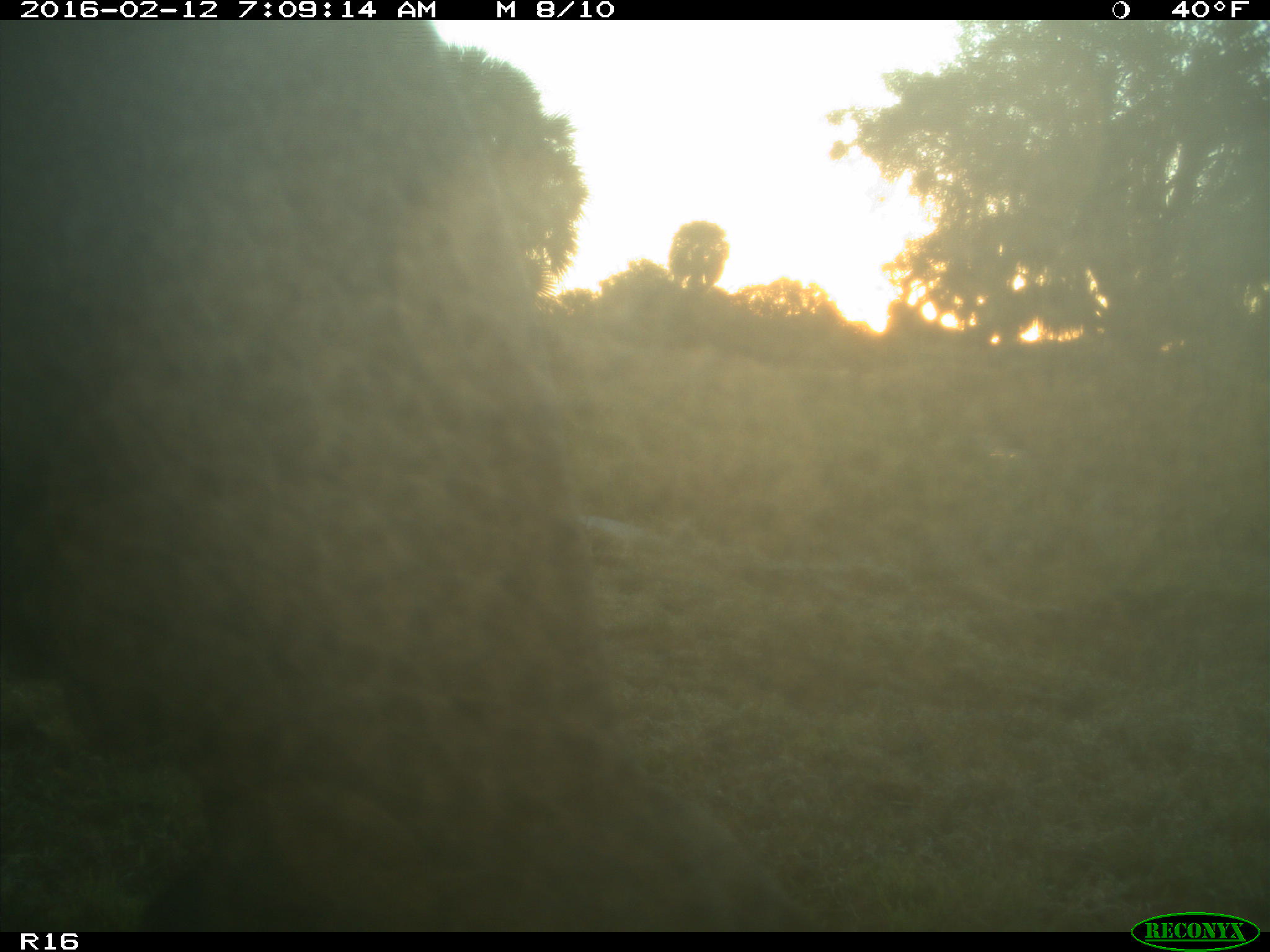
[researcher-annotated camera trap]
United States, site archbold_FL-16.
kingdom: Animalia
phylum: Chordata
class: Mammalia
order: Artiodactyla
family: Bovidae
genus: Bos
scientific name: Bos taurus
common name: domestic cow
Bos taurus (domestic cow).